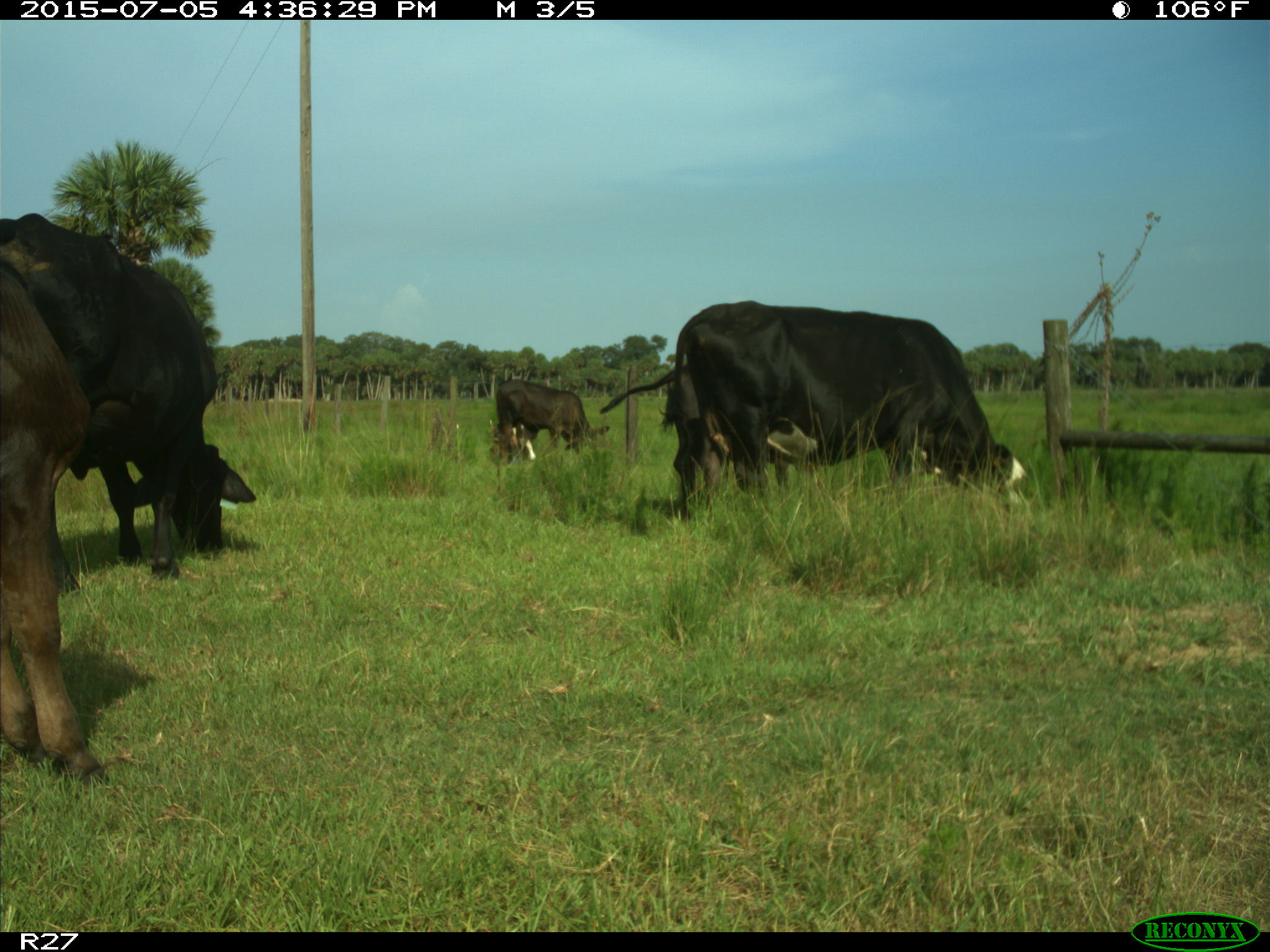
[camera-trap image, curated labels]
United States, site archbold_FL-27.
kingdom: Animalia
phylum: Chordata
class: Mammalia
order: Artiodactyla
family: Bovidae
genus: Bos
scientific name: Bos taurus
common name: domestic cow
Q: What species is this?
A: Bos taurus (domestic cow).